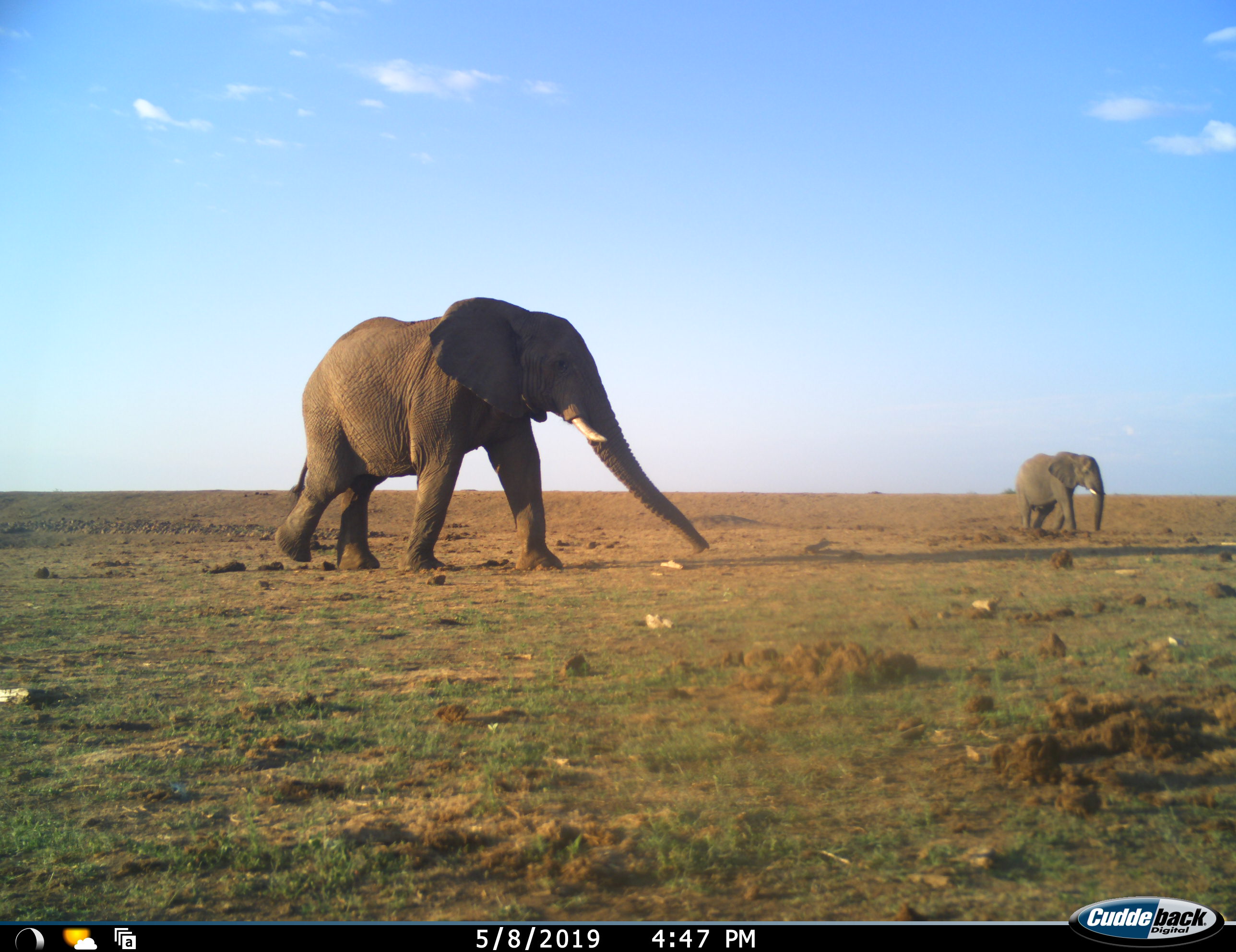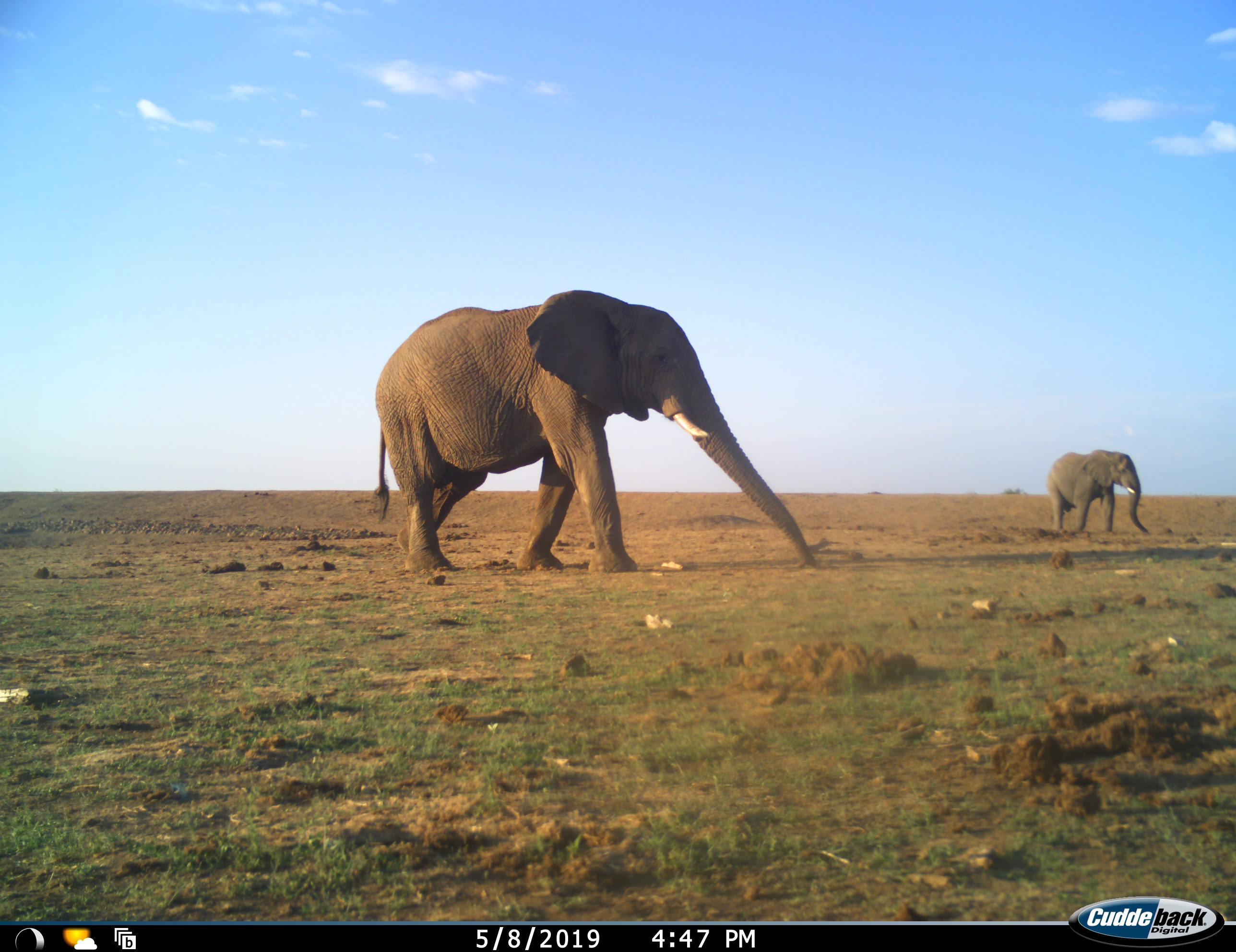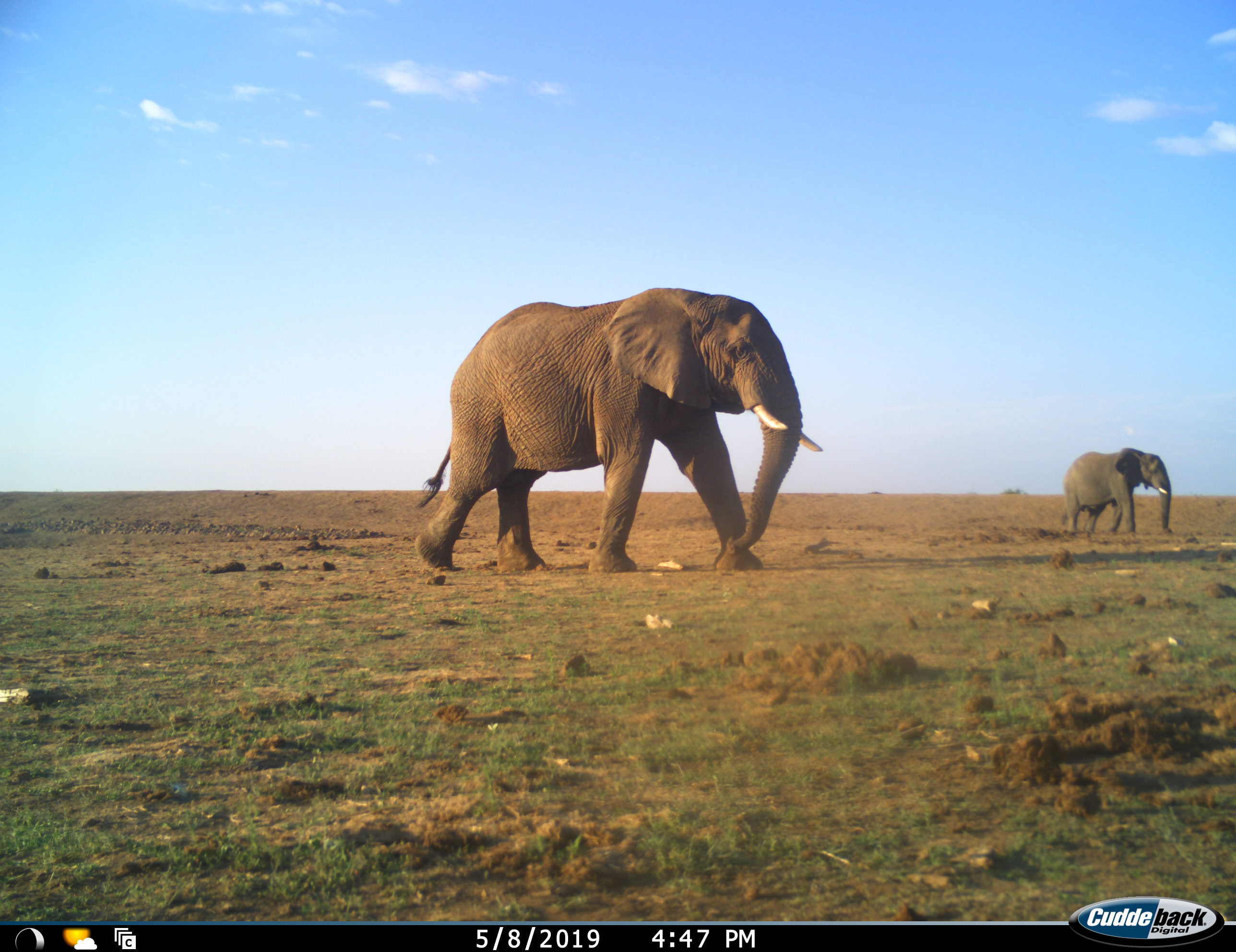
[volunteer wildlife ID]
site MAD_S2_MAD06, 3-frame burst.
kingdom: Animalia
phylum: Chordata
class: Mammalia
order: Proboscidea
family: Elephantidae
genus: Loxodonta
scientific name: Loxodonta africana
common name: african bush elephant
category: elephant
Elephant (african bush elephant) (Loxodonta africana), count 2. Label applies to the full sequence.